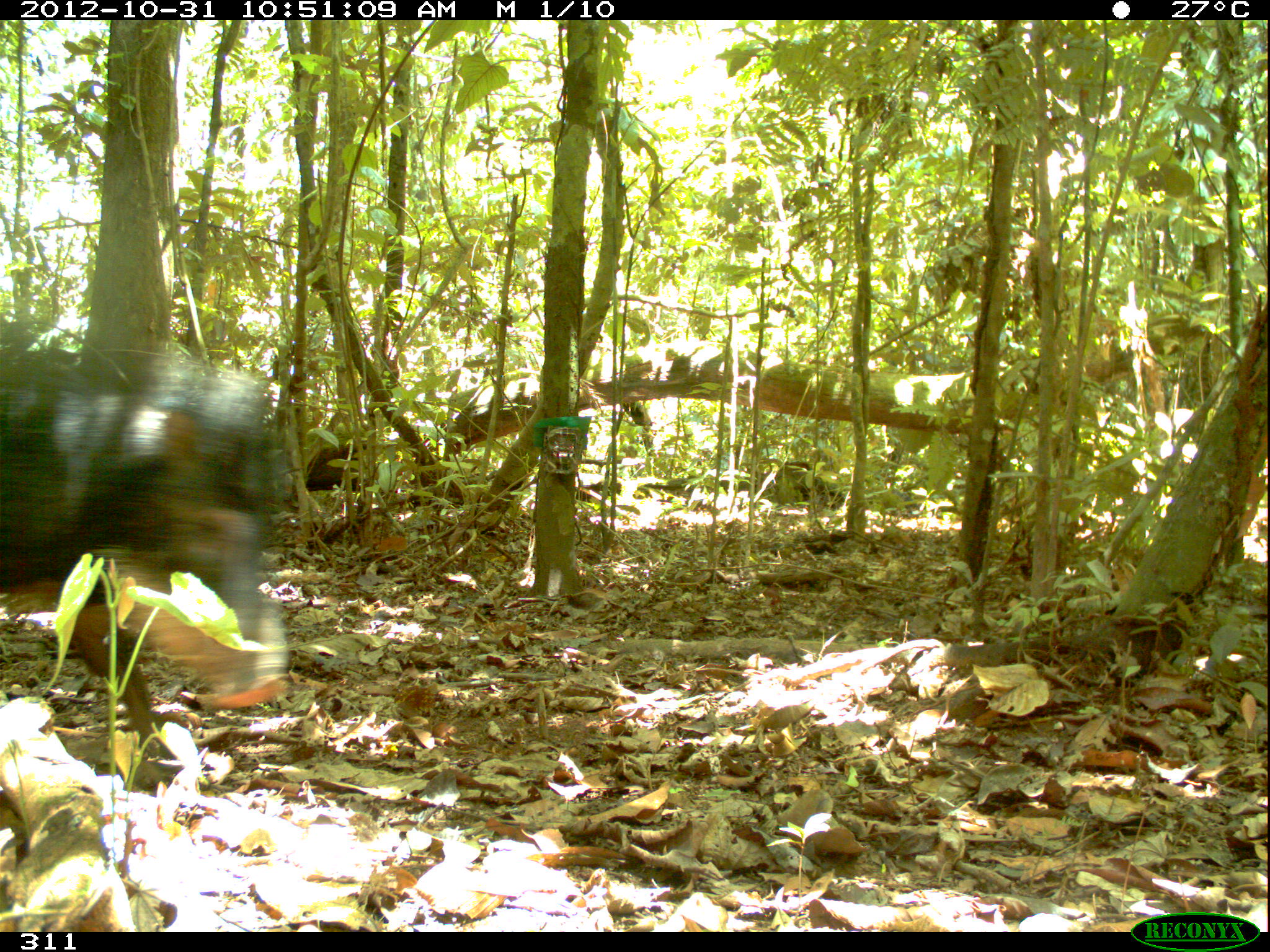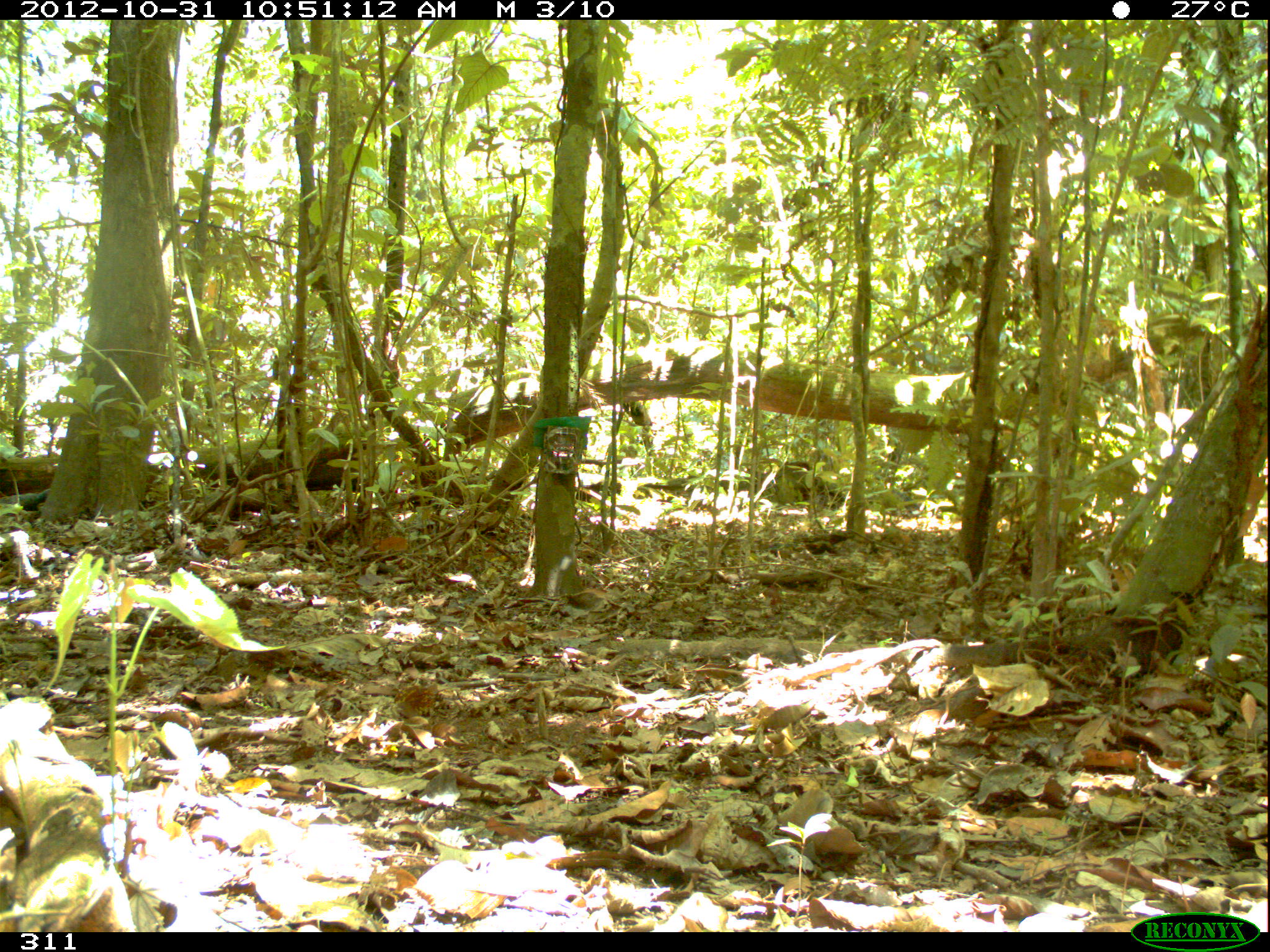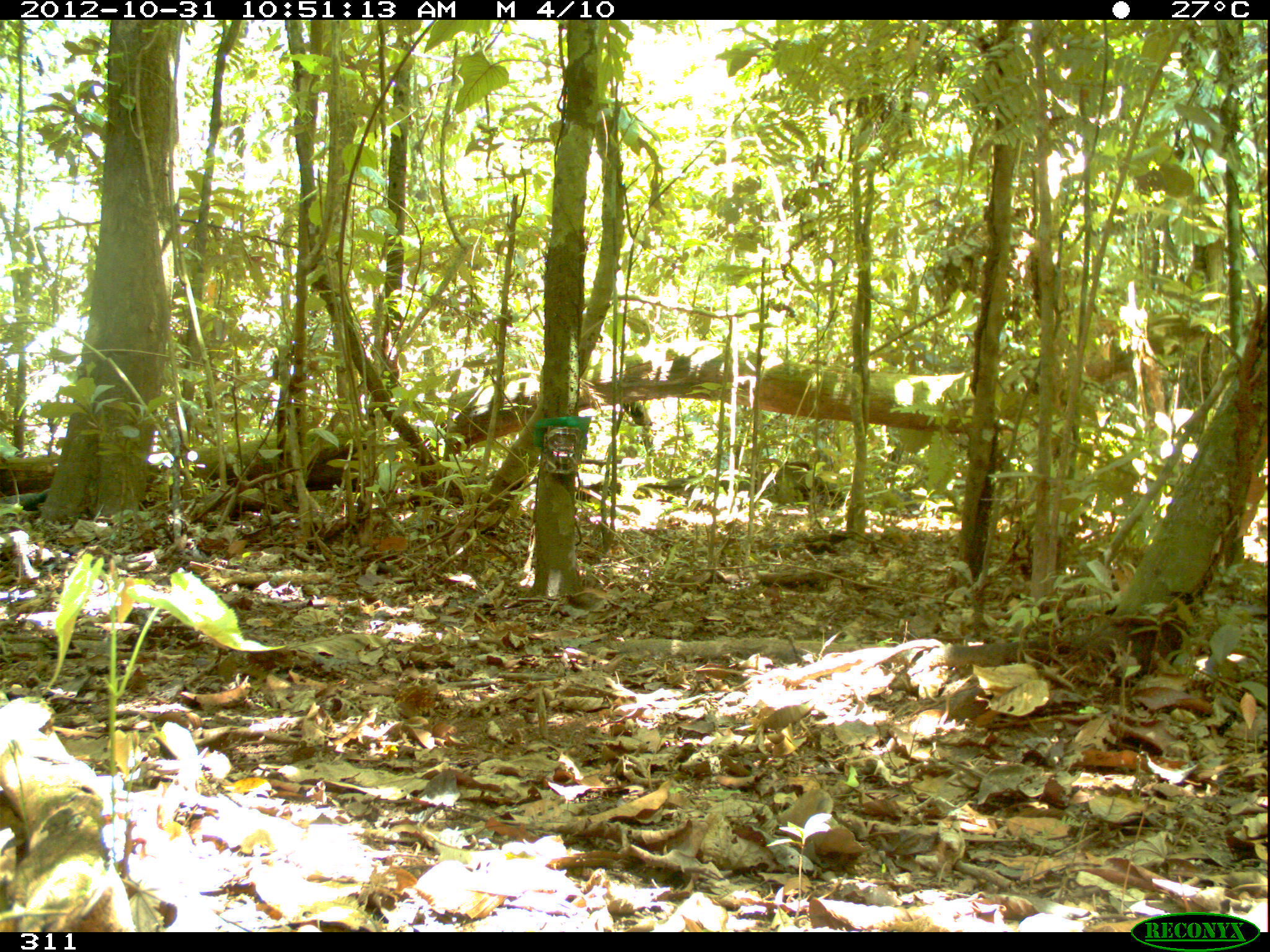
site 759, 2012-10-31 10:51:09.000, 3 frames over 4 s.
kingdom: Animalia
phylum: Chordata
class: Mammalia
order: Artiodactyla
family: Tayassuidae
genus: Tayassu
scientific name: Tayassu pecari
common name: white-lipped peccary